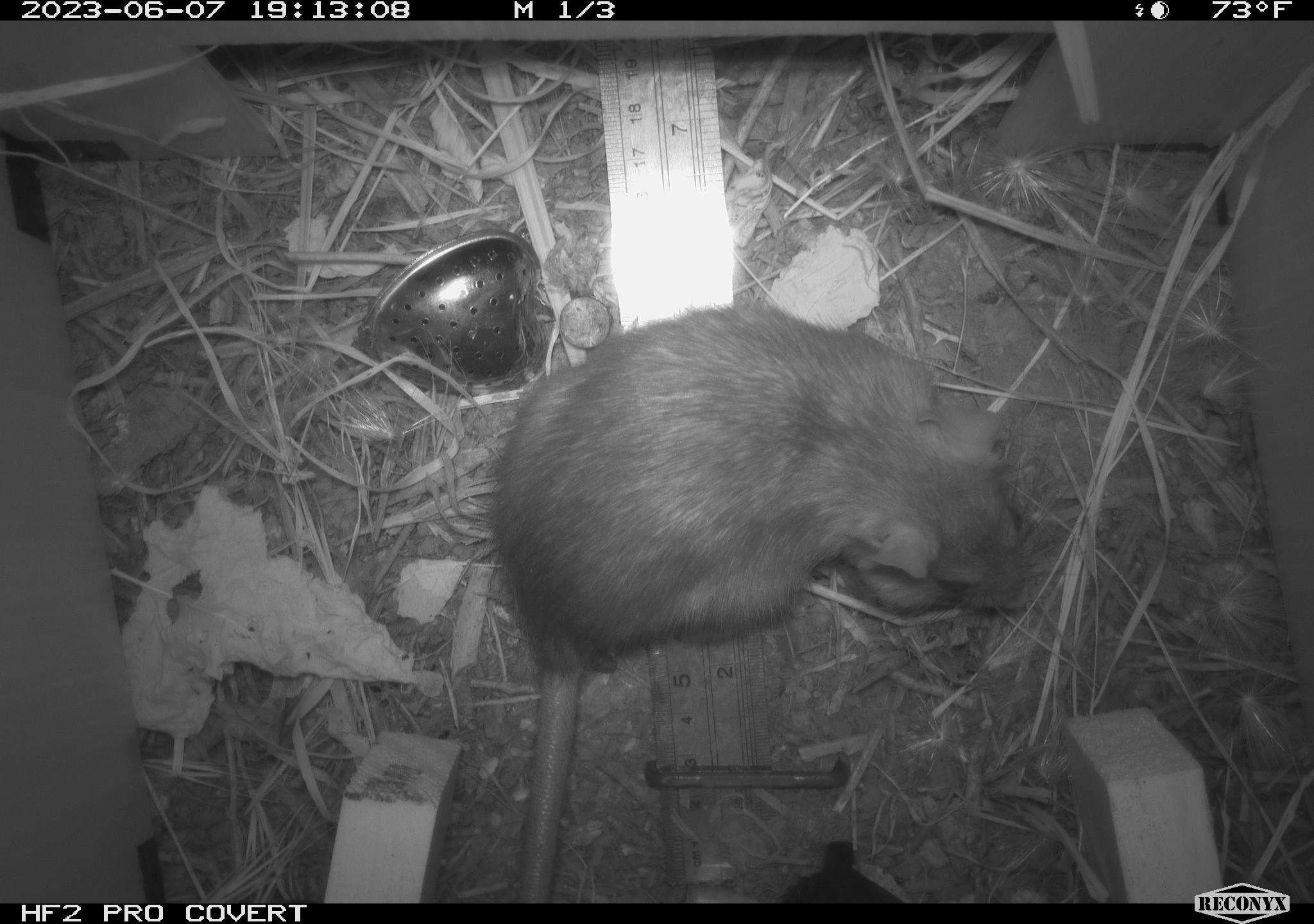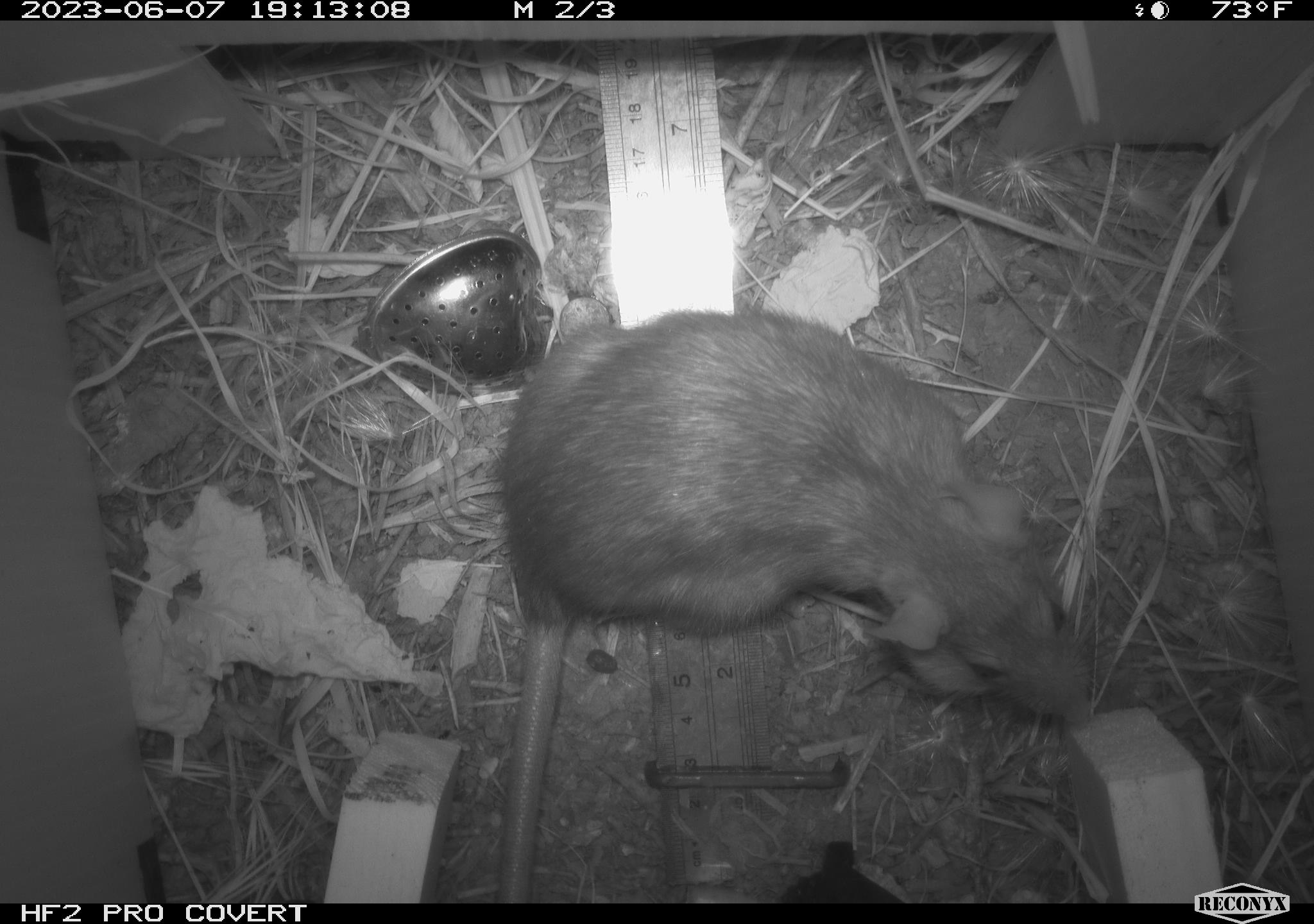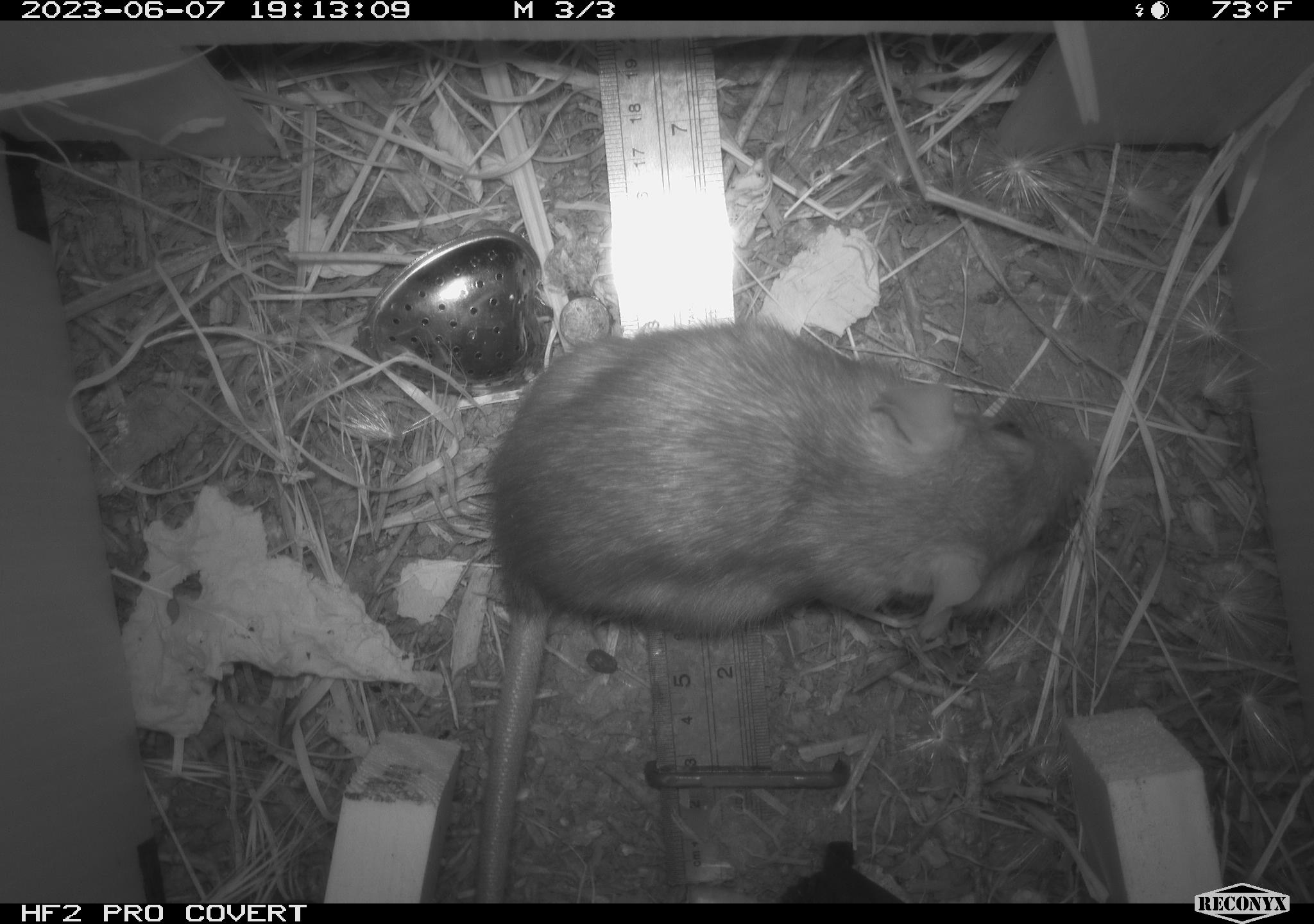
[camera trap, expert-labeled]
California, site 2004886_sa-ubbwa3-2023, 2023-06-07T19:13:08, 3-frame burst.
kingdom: Animalia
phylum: Chordata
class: Mammalia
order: Rodentia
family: Muridae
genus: Rattus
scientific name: Rattus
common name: rat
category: rattus species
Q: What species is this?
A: Rattus species (rat) (Rattus).